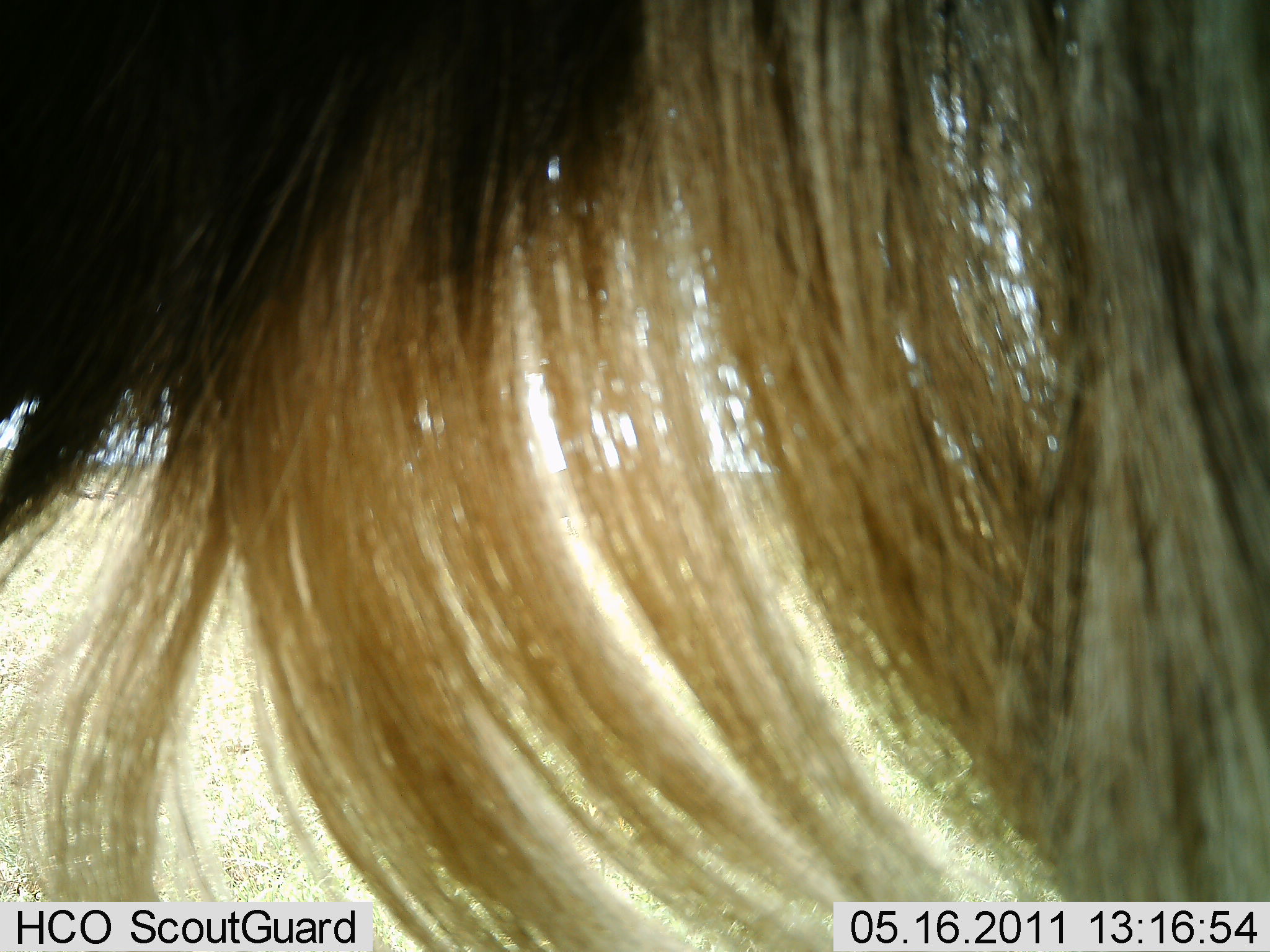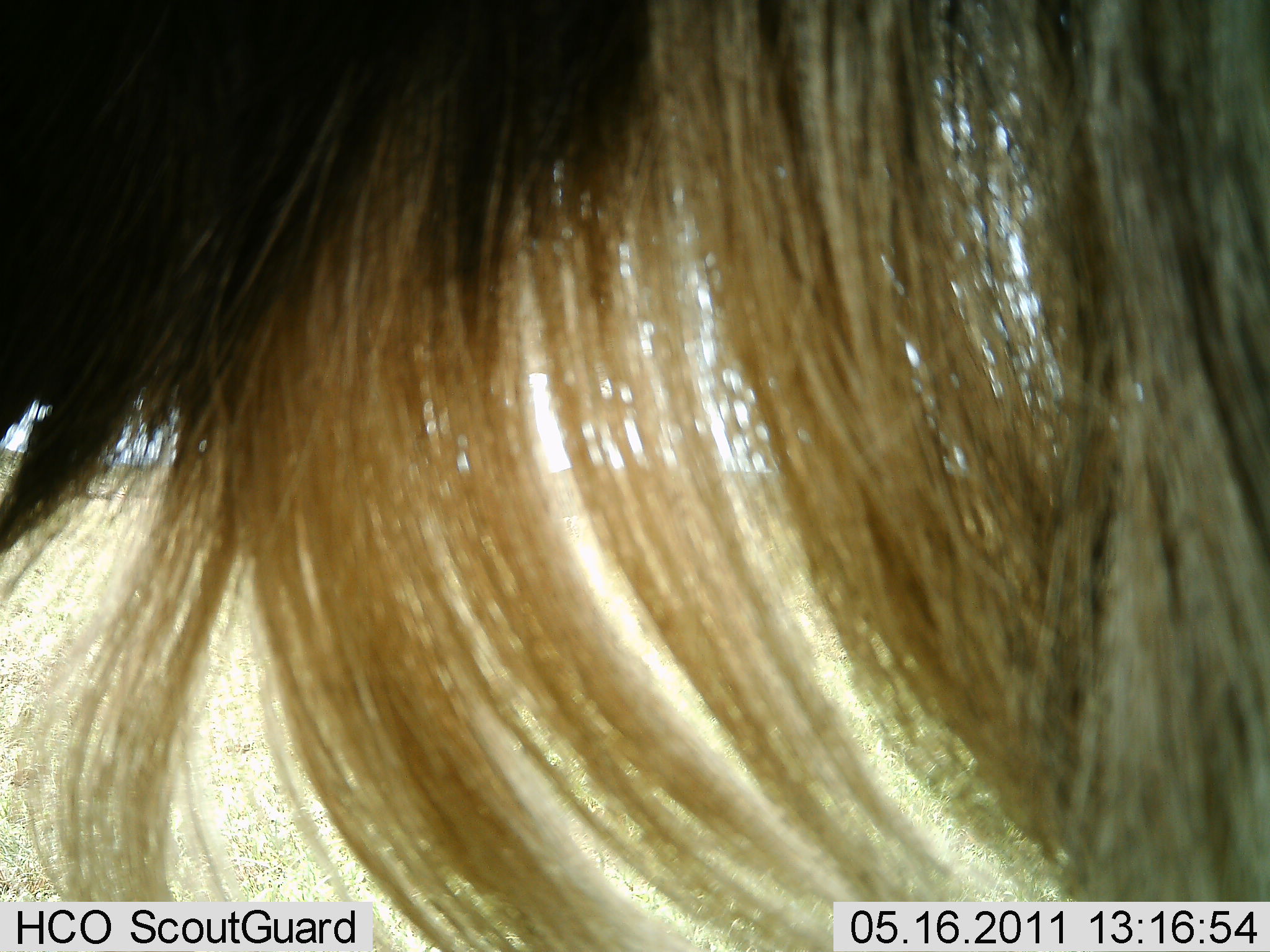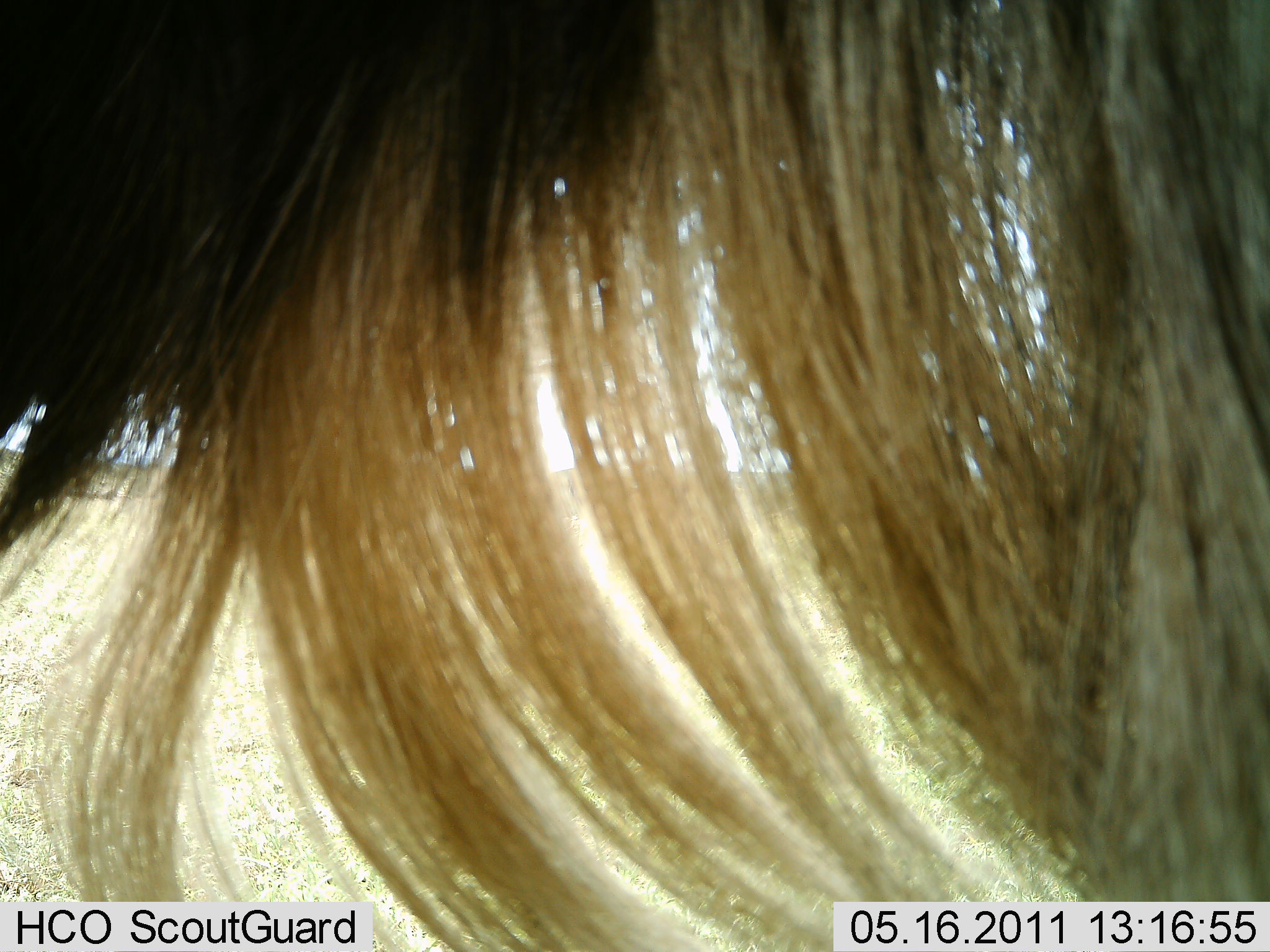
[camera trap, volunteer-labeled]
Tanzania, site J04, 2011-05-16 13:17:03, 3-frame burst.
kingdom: Animalia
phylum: Chordata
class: Mammalia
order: Artiodactyla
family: Bovidae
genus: Connochaetes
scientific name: Connochaetes taurinus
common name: blue wildebeest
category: wildebeest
Wildebeest (blue wildebeest) (Connochaetes taurinus), count 1. Behavior (volunteer vote fractions): standing 91%, resting 0%, moving 9%, interacting 0%. Young present (vote fraction): 0%. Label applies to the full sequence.